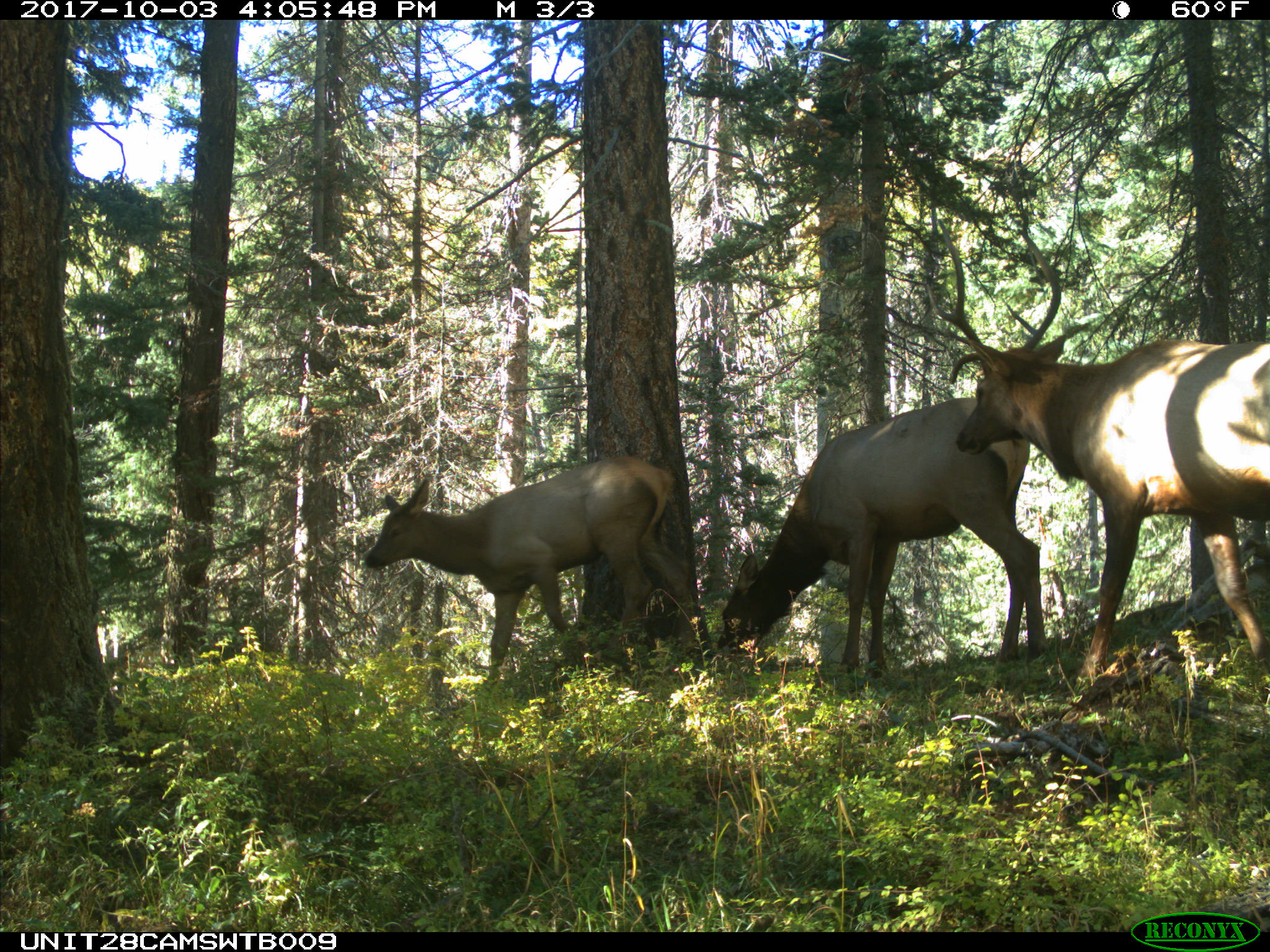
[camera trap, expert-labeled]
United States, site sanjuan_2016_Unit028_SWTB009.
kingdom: Animalia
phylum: Chordata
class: Mammalia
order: Artiodactyla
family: Cervidae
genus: Cervus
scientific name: Cervus elaphus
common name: red deer